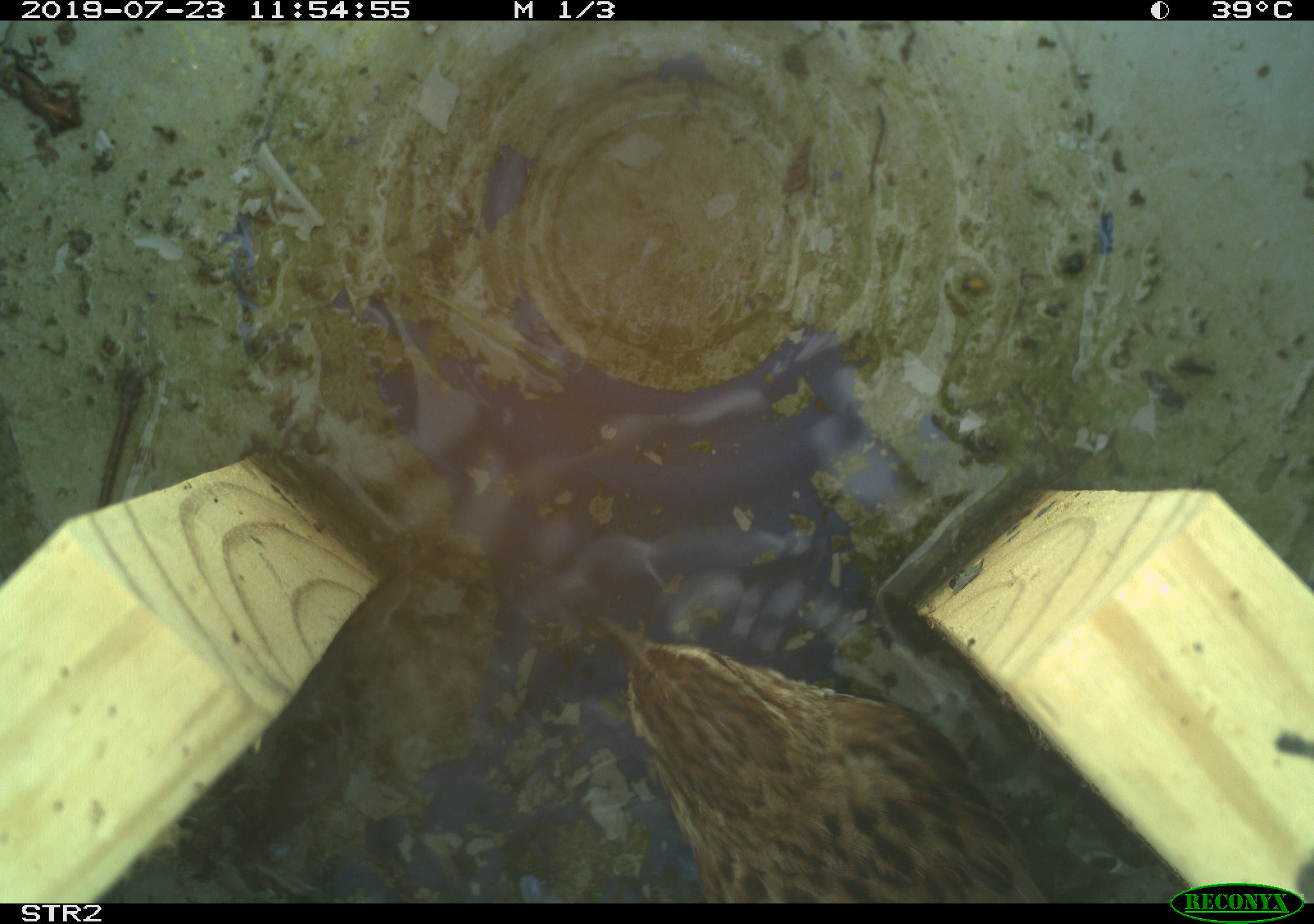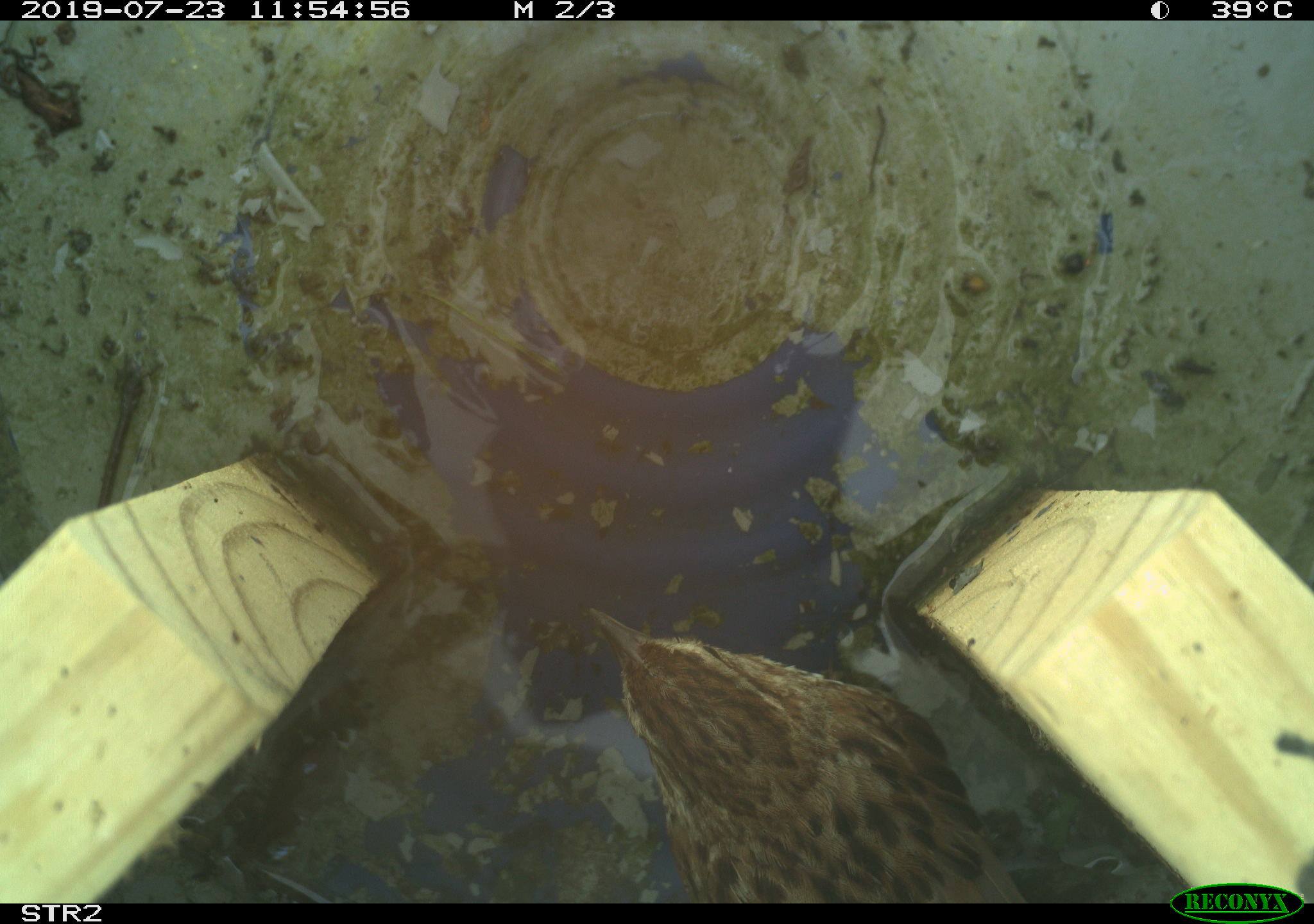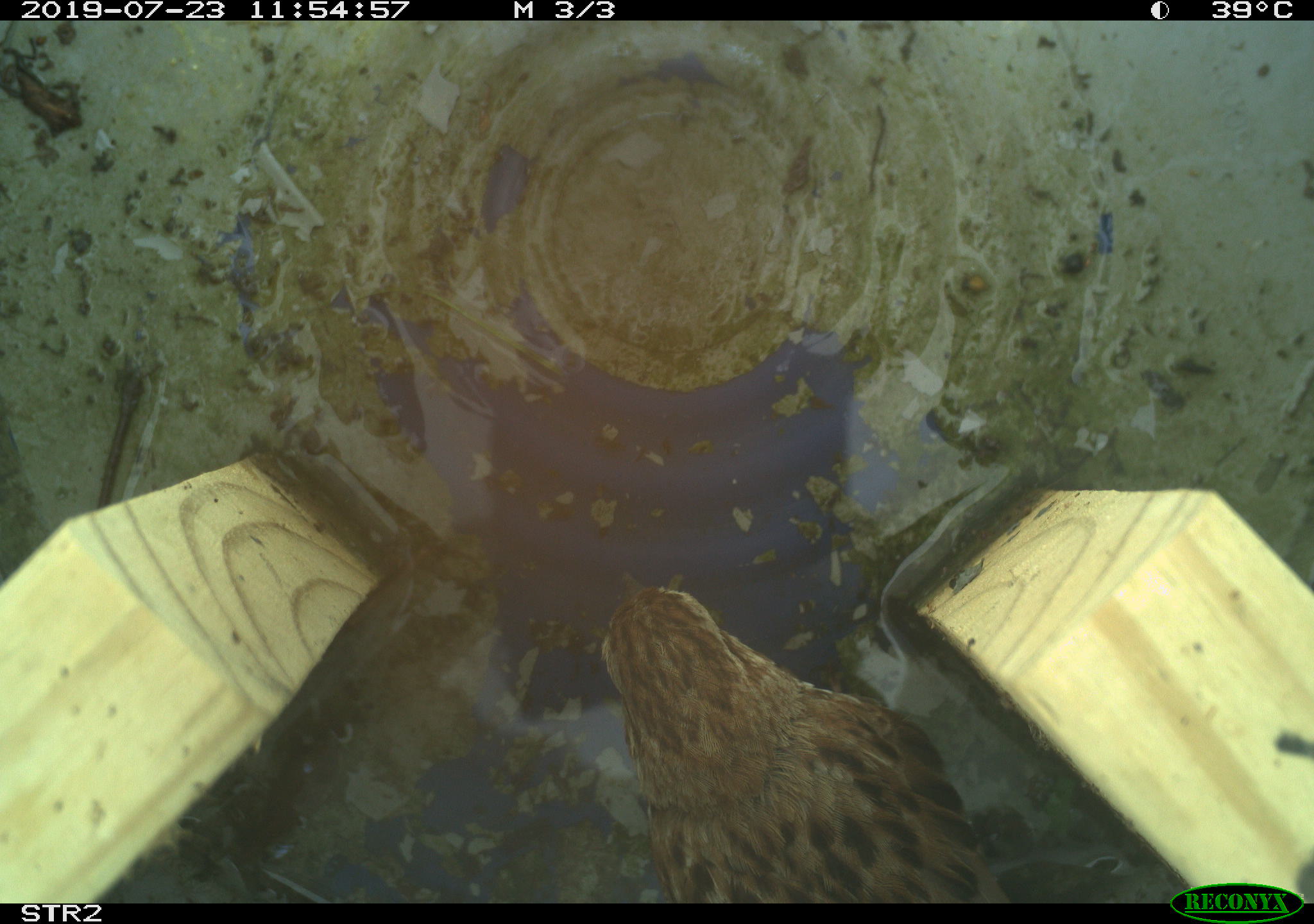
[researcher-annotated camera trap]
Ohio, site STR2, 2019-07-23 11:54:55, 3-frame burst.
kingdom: Animalia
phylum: Chordata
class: Aves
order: Passeriformes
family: Passerellidae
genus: Melospiza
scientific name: Melospiza melodia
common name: song sparrow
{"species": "song sparrow (Melospiza melodia)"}